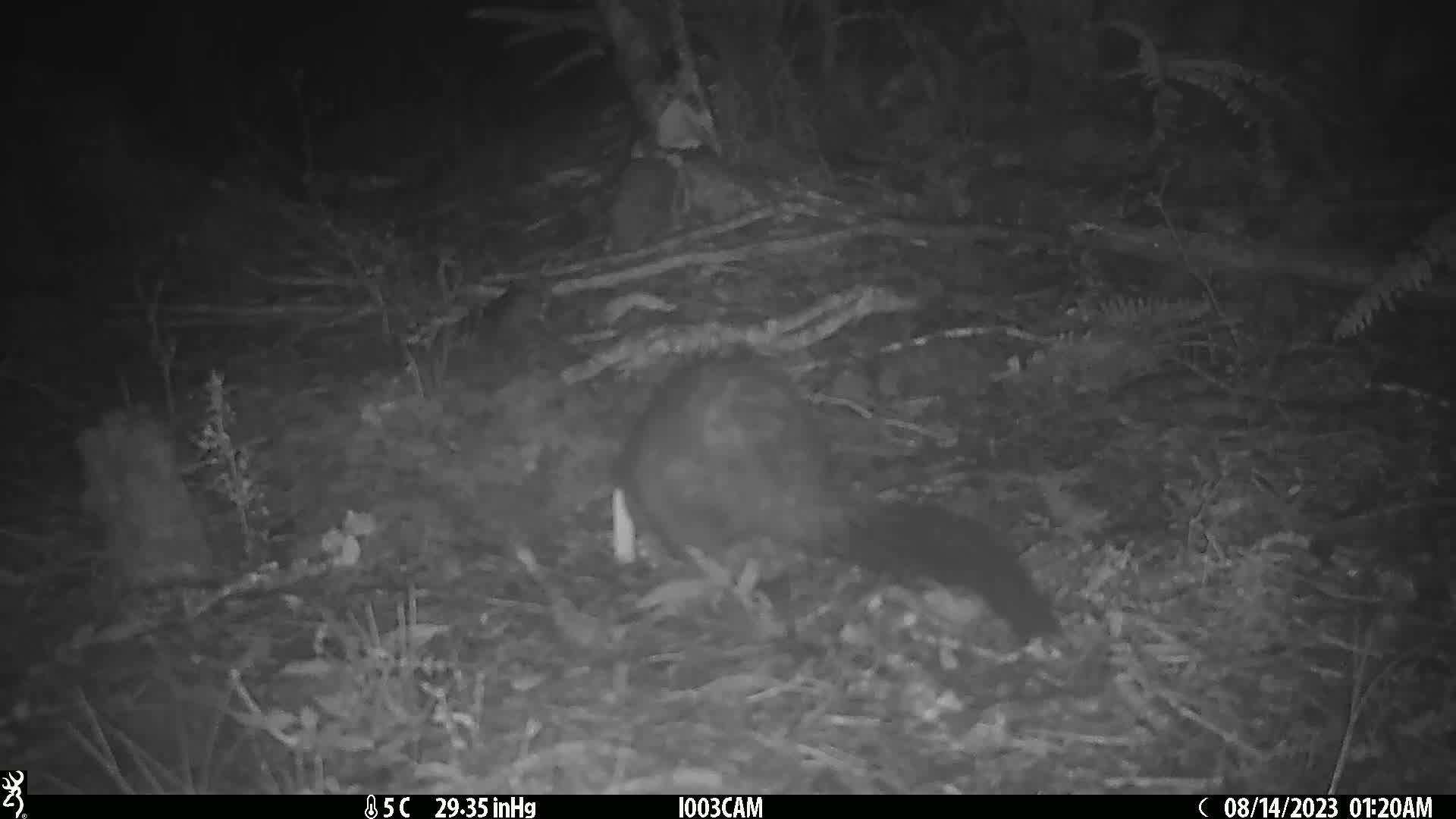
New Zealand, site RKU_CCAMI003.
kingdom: Animalia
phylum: Chordata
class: Mammalia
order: Diprotodontia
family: Phalangeridae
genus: Trichosurus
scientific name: Trichosurus vulpecula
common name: common brushtail possum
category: possum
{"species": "possum (common brushtail possum) (Trichosurus vulpecula)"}